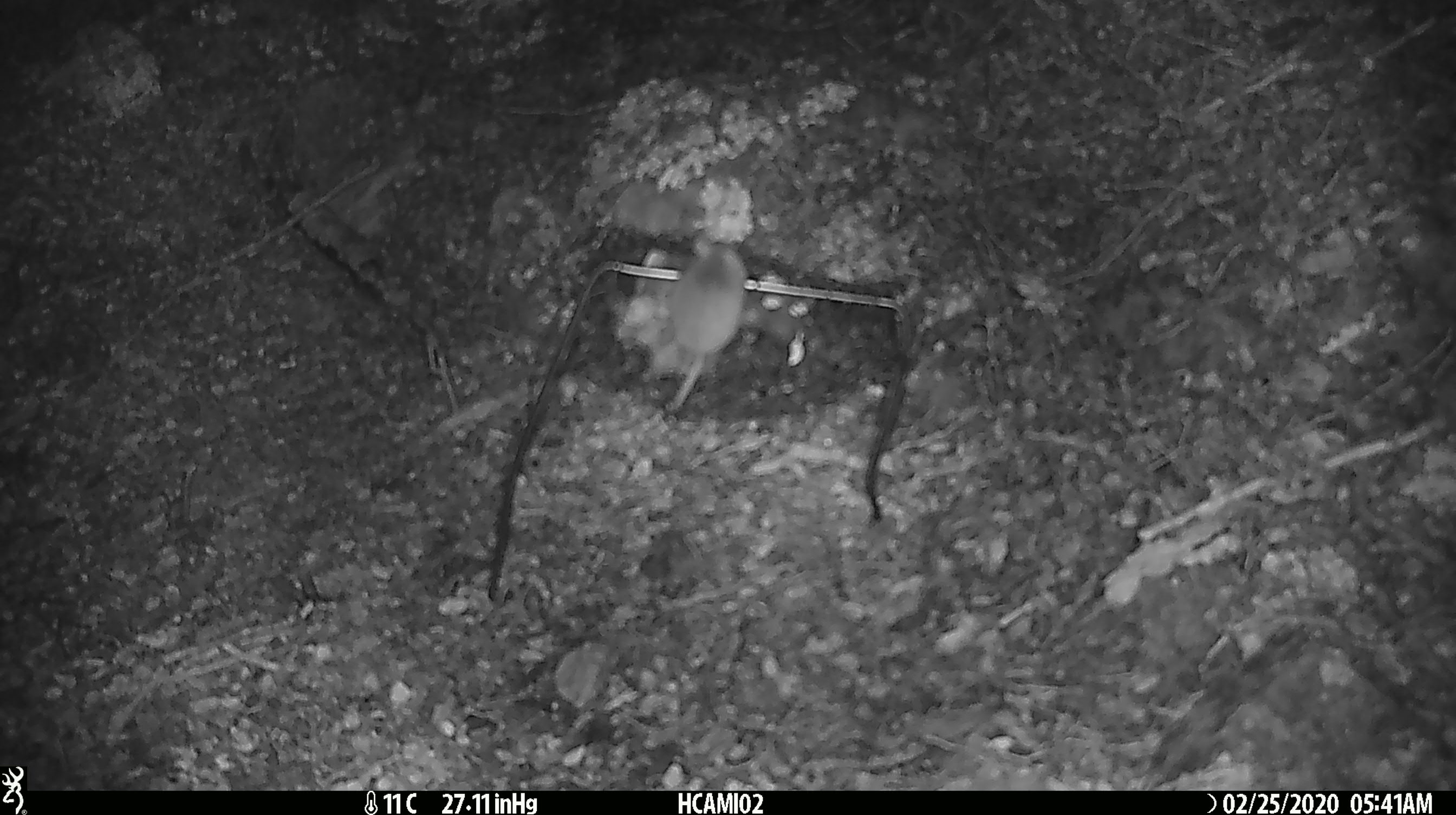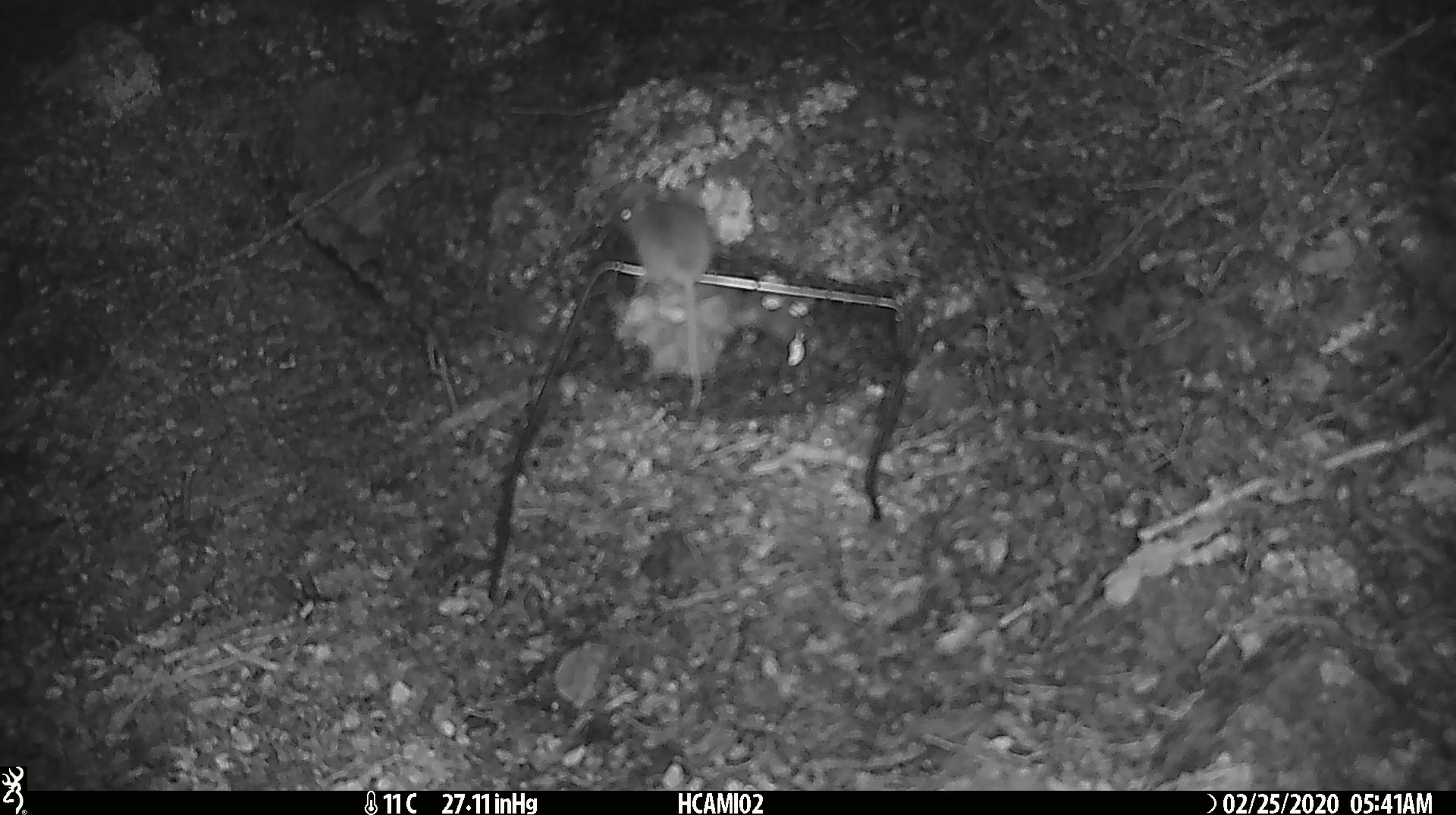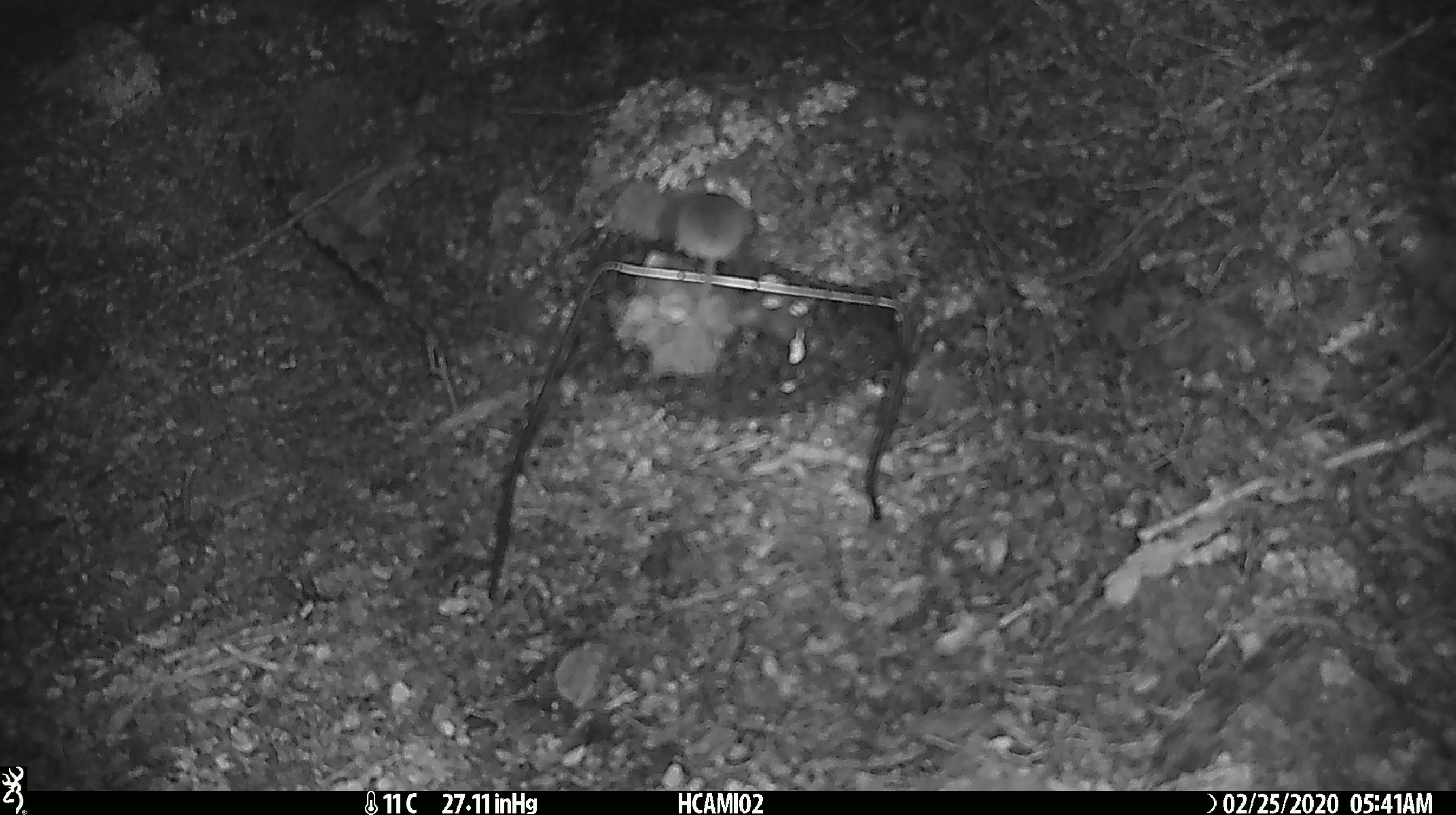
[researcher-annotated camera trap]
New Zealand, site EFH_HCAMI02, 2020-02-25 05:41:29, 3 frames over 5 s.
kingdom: Animalia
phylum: Chordata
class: Mammalia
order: Rodentia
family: Muridae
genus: Mus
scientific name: Mus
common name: mouse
Mouse (Mus).